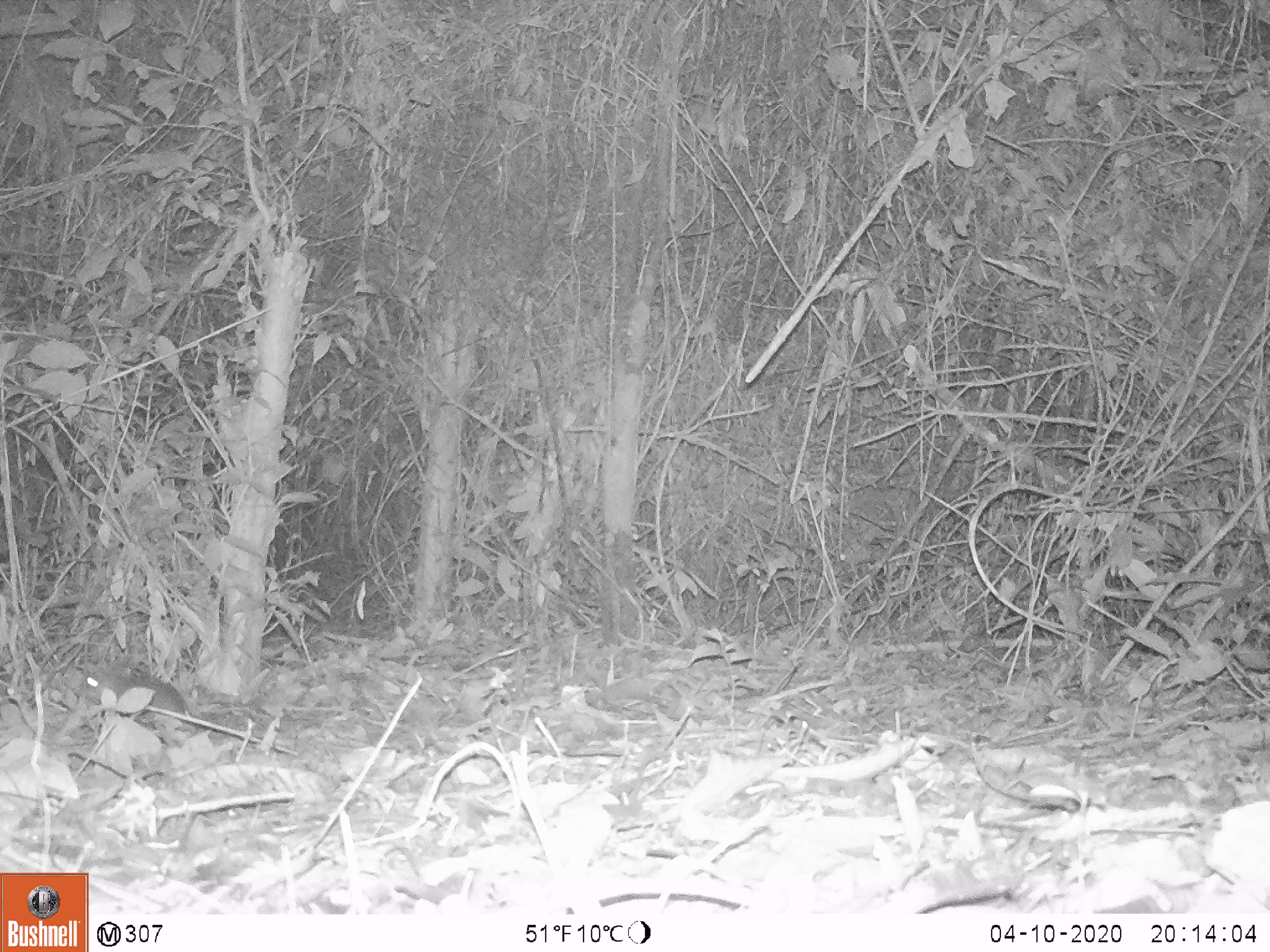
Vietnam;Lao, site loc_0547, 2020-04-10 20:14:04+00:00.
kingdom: Animalia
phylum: Chordata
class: Mammalia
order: Rodentia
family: Muridae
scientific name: Muridae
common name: old-world mice and rats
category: unidentified murid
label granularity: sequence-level